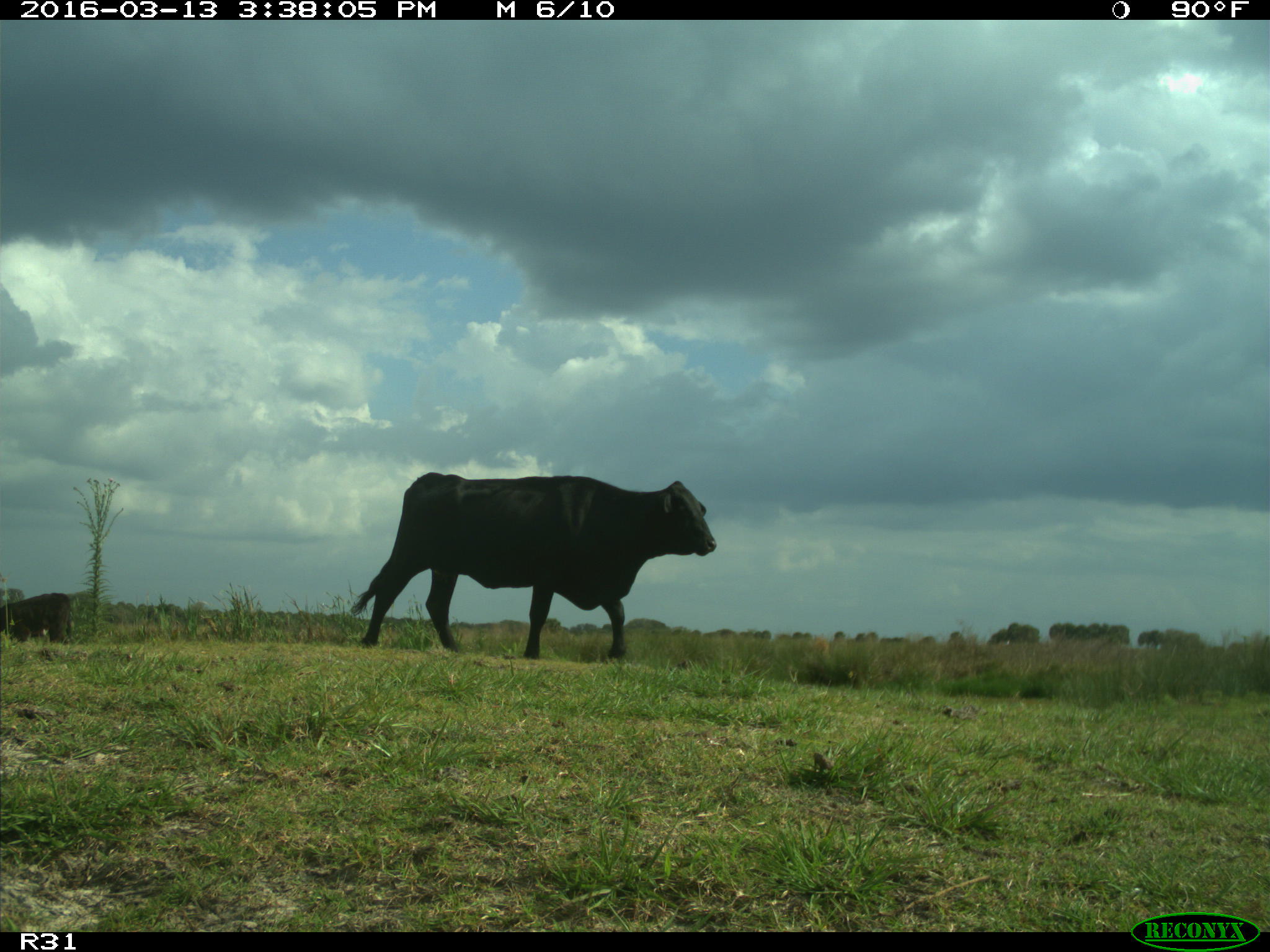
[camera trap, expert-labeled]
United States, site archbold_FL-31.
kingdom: Animalia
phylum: Chordata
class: Mammalia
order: Artiodactyla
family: Bovidae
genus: Bos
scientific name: Bos taurus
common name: domestic cow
Bos taurus (domestic cow).